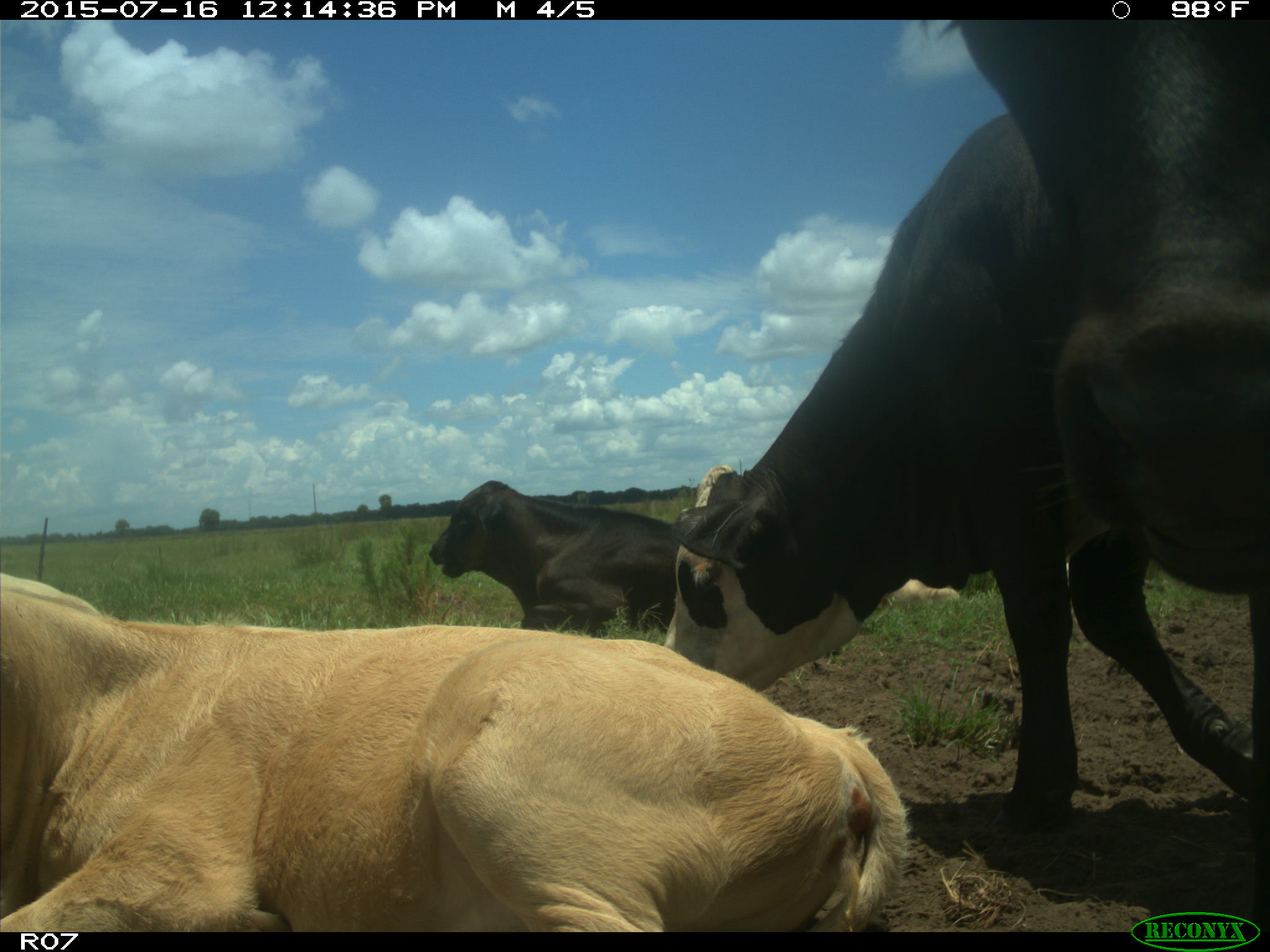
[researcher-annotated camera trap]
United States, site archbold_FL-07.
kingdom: Animalia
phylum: Chordata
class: Mammalia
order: Artiodactyla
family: Bovidae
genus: Bos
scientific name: Bos taurus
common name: domestic cow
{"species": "Bos taurus (domestic cow)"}